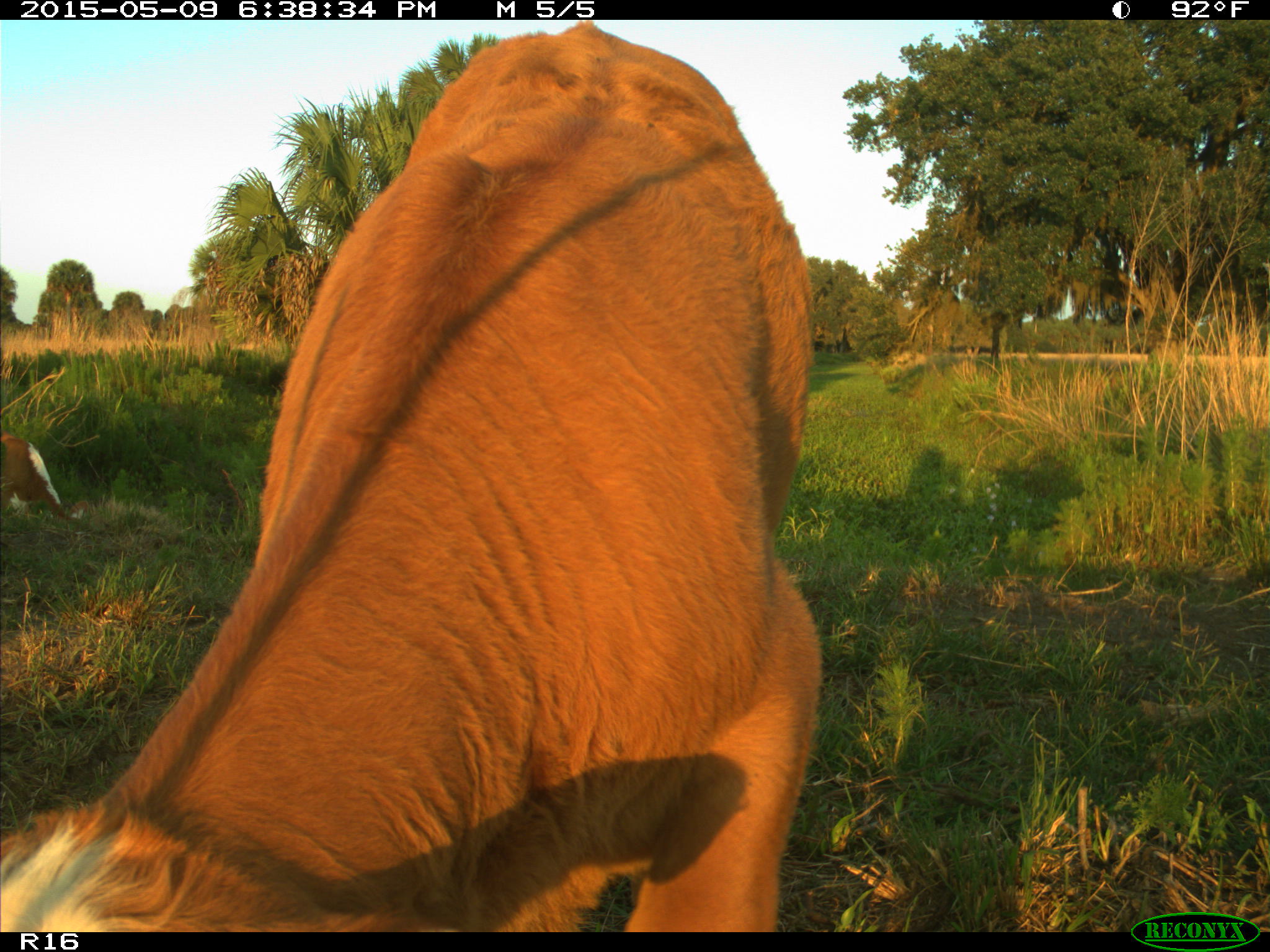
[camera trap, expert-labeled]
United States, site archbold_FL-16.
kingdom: Animalia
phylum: Chordata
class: Mammalia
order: Artiodactyla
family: Bovidae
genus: Bos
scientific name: Bos taurus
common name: domestic cow